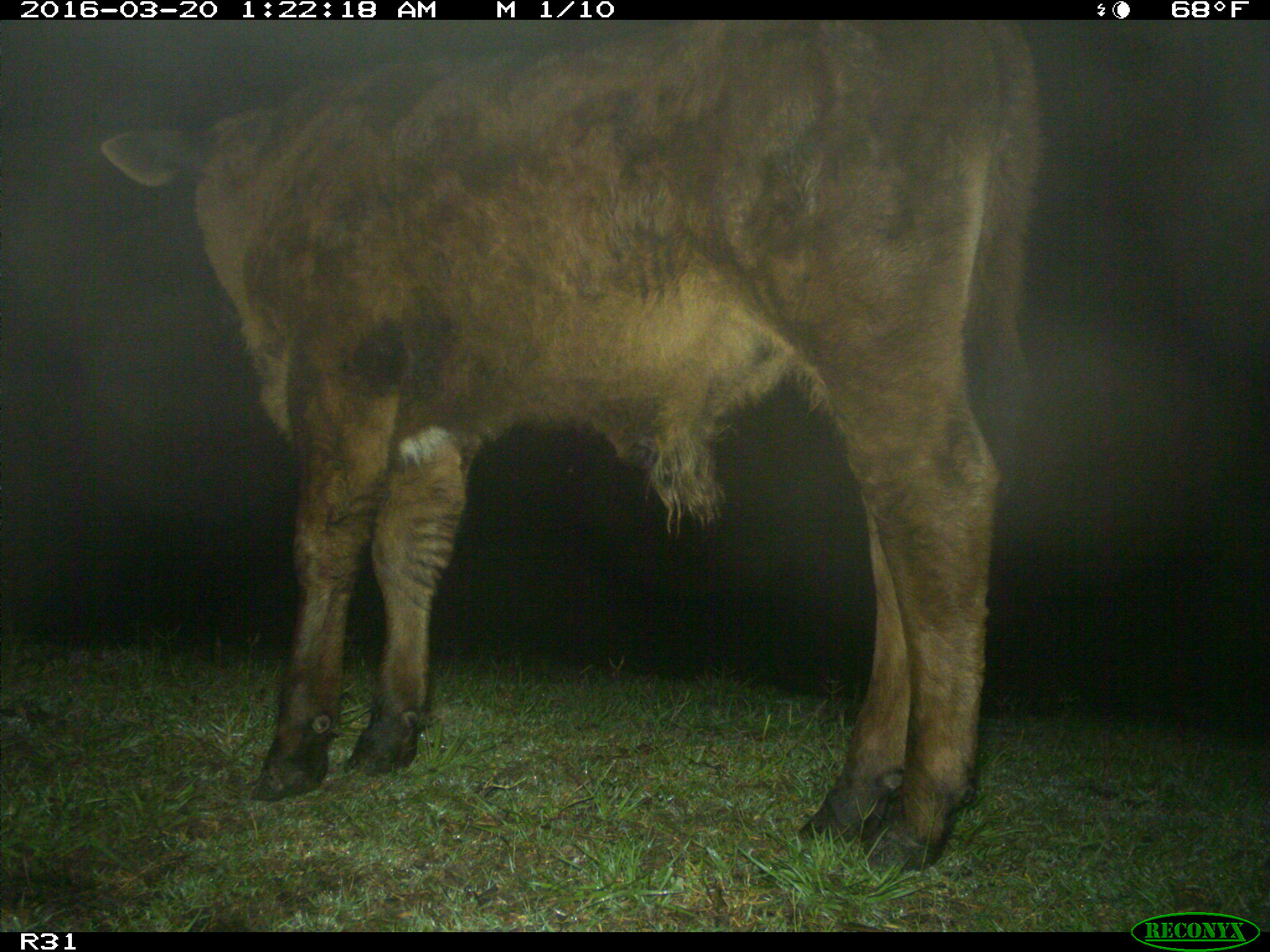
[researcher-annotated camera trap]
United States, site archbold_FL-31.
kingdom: Animalia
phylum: Chordata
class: Mammalia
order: Artiodactyla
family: Bovidae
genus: Bos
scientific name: Bos taurus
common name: domestic cow